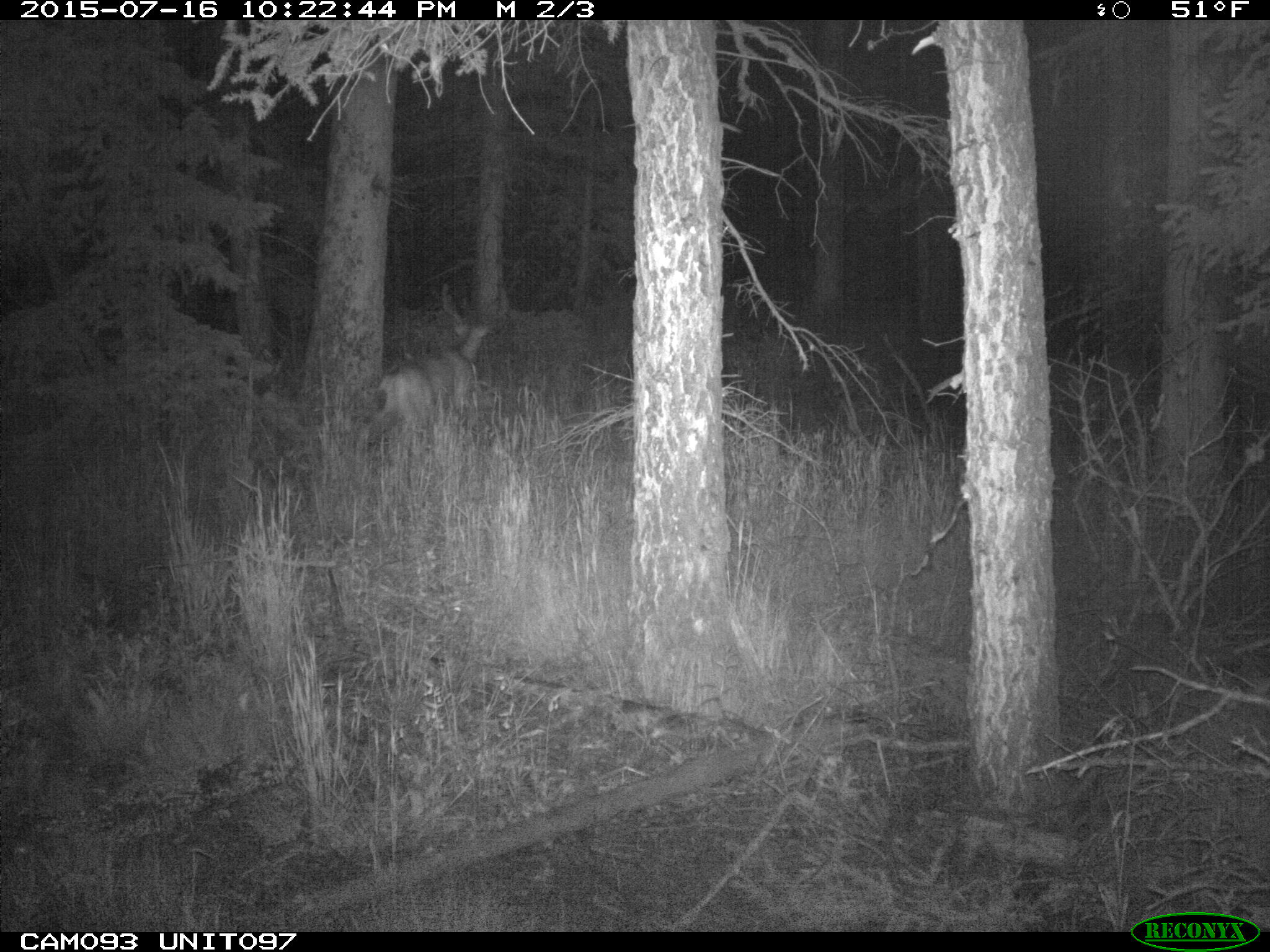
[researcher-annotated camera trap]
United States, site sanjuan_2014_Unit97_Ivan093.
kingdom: Animalia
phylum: Chordata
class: Mammalia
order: Artiodactyla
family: Cervidae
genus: Odocoileus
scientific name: Odocoileus hemionus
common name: mule deer